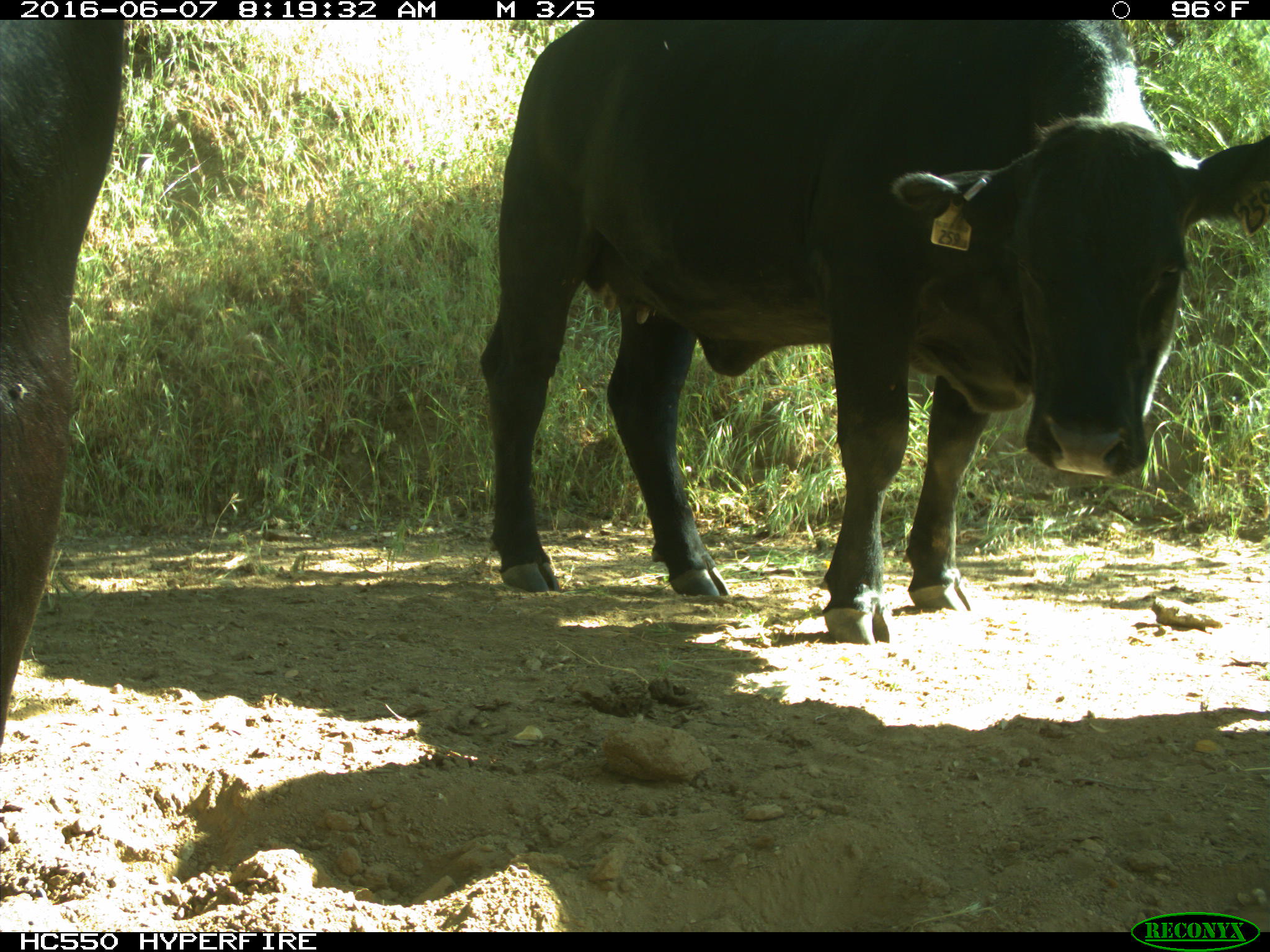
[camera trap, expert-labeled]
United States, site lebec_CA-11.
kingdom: Animalia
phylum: Chordata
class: Mammalia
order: Artiodactyla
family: Bovidae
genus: Bos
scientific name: Bos taurus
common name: domestic cow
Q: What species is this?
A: Bos taurus (domestic cow).